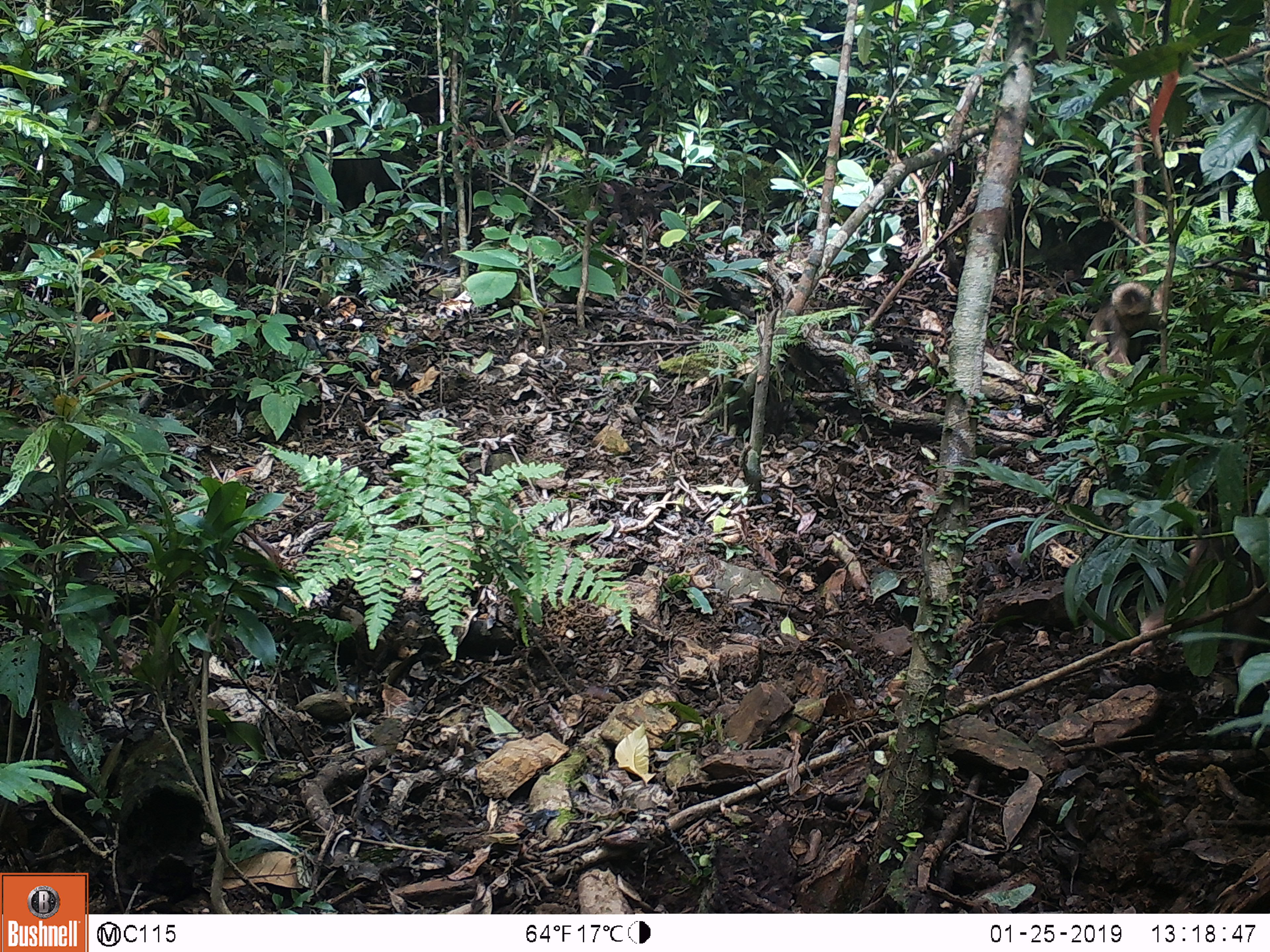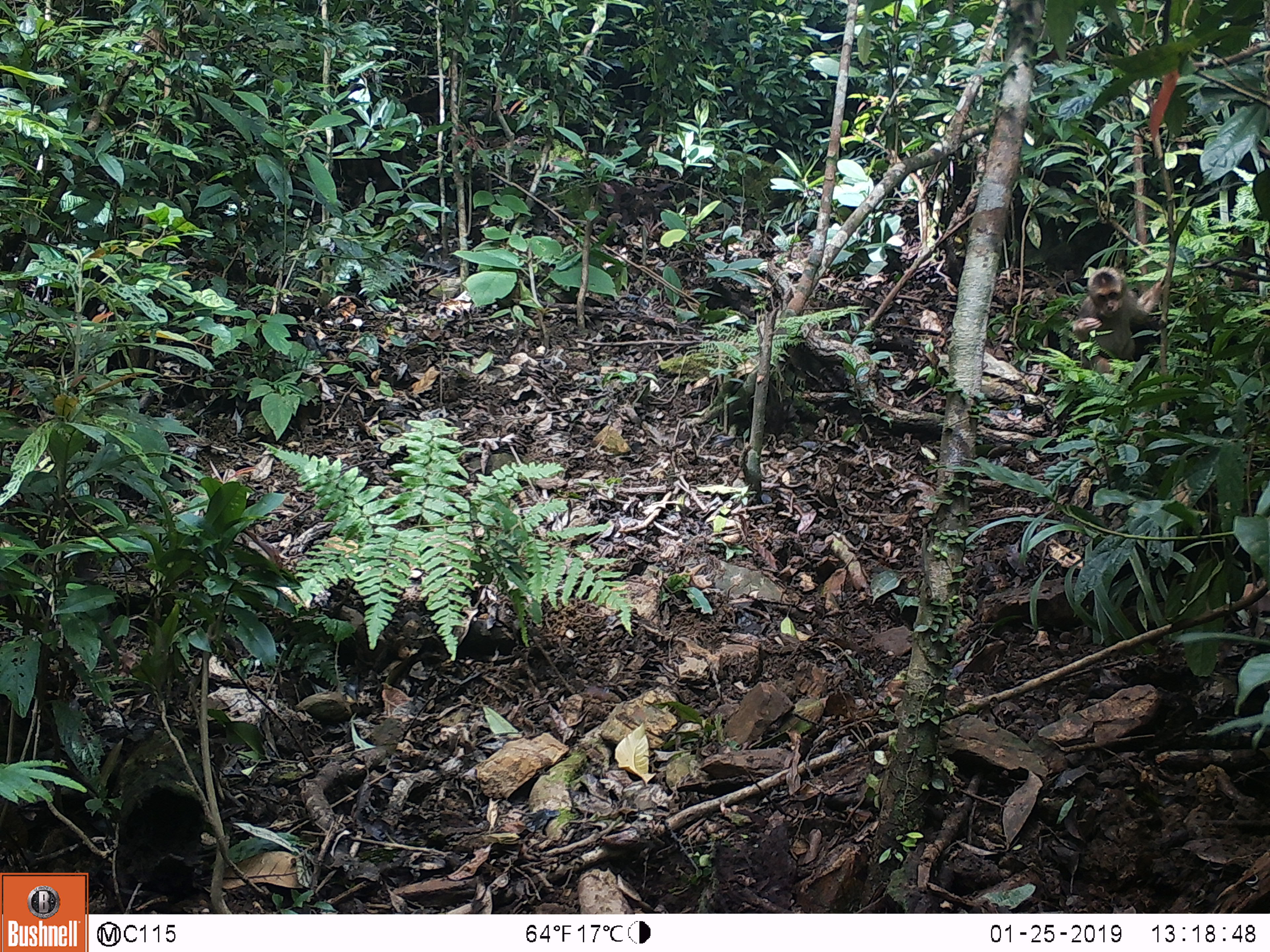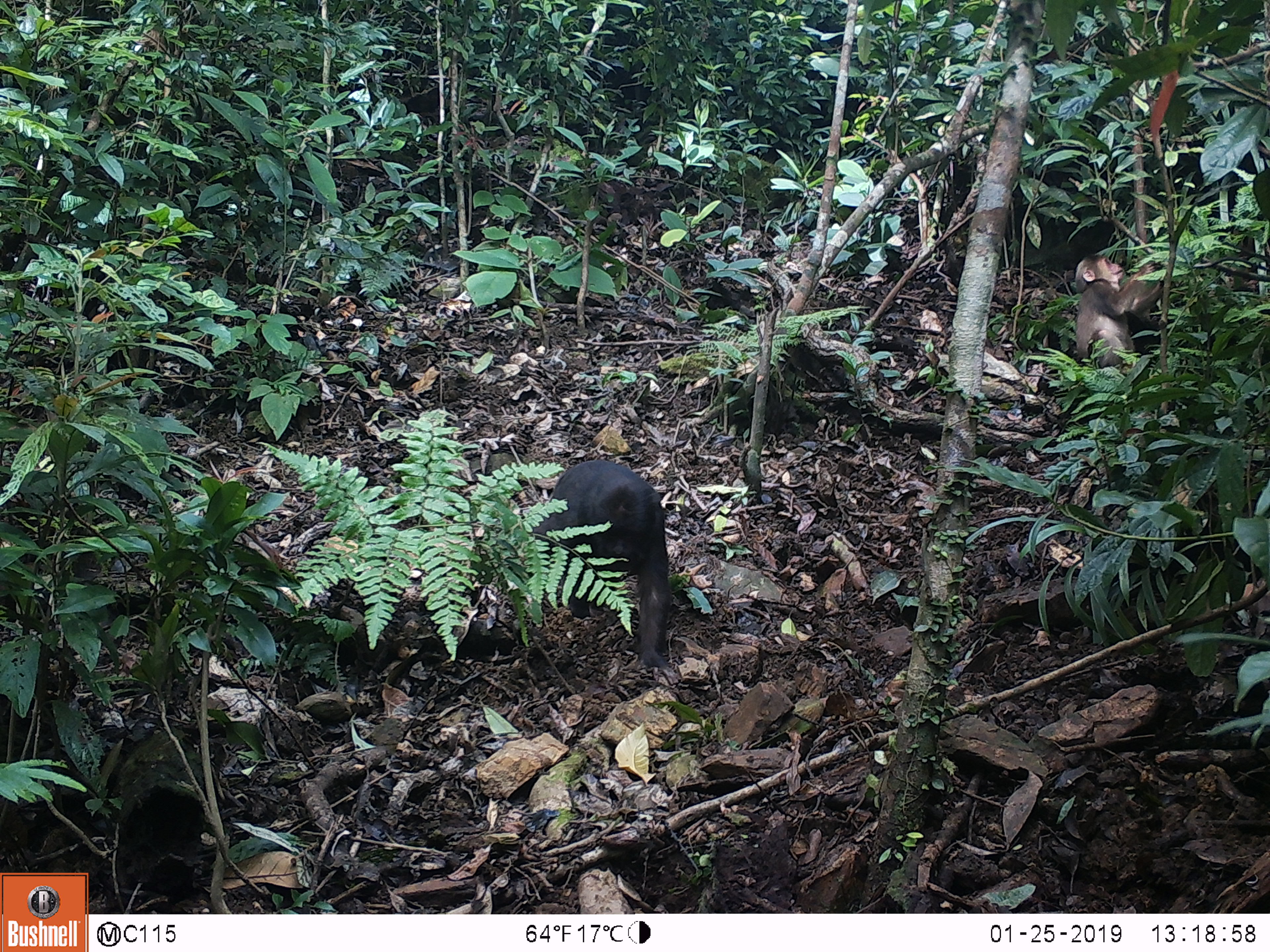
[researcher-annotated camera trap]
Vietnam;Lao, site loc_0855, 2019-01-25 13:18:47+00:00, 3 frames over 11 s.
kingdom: Animalia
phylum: Chordata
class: Mammalia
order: Primates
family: Cercopithecidae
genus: Macaca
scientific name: Macaca arctoides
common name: stump-tailed macaque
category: stump tailed macaque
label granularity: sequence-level